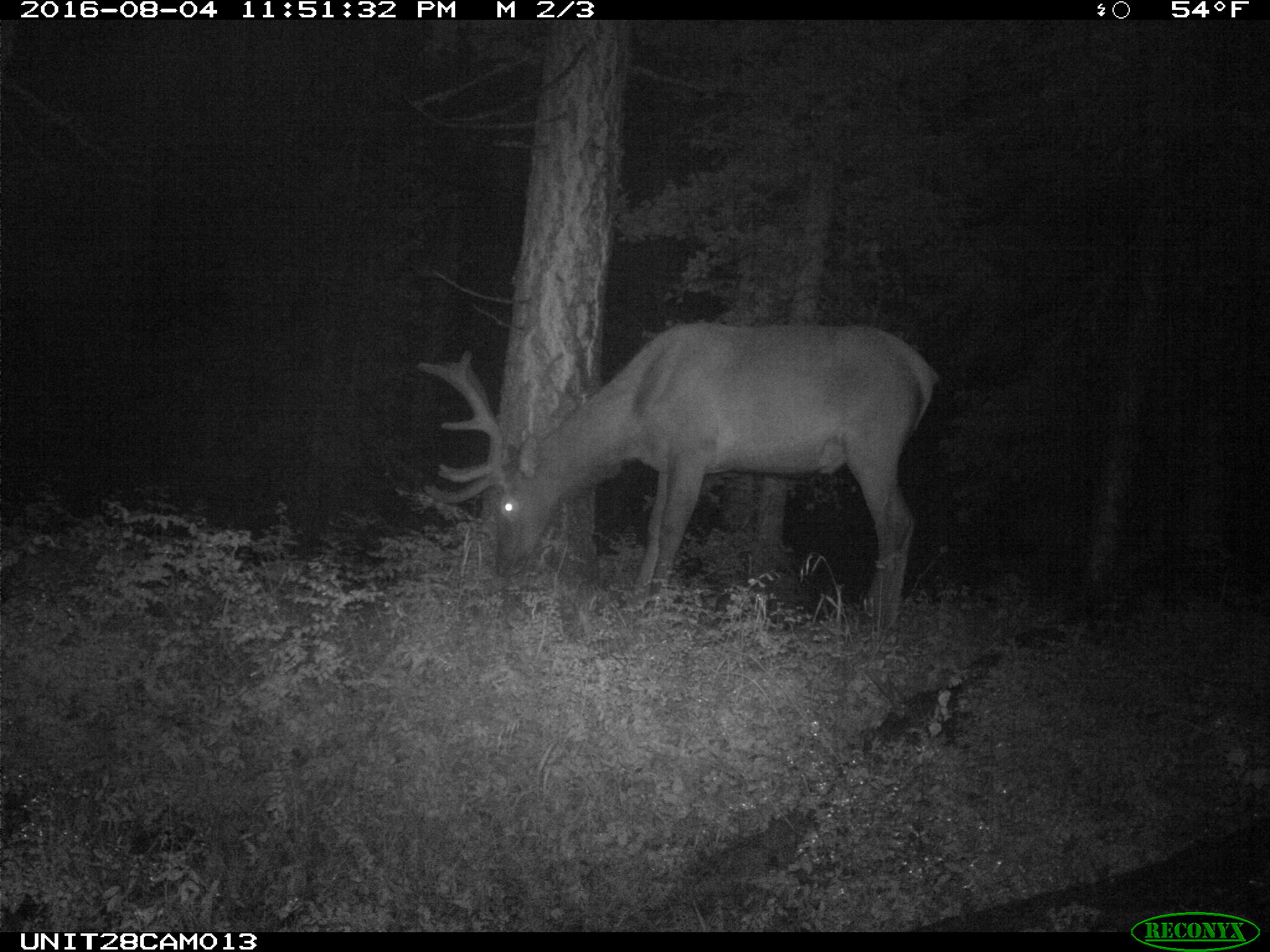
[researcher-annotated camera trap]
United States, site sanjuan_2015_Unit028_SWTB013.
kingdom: Animalia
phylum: Chordata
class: Mammalia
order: Artiodactyla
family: Cervidae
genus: Cervus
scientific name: Cervus elaphus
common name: red deer